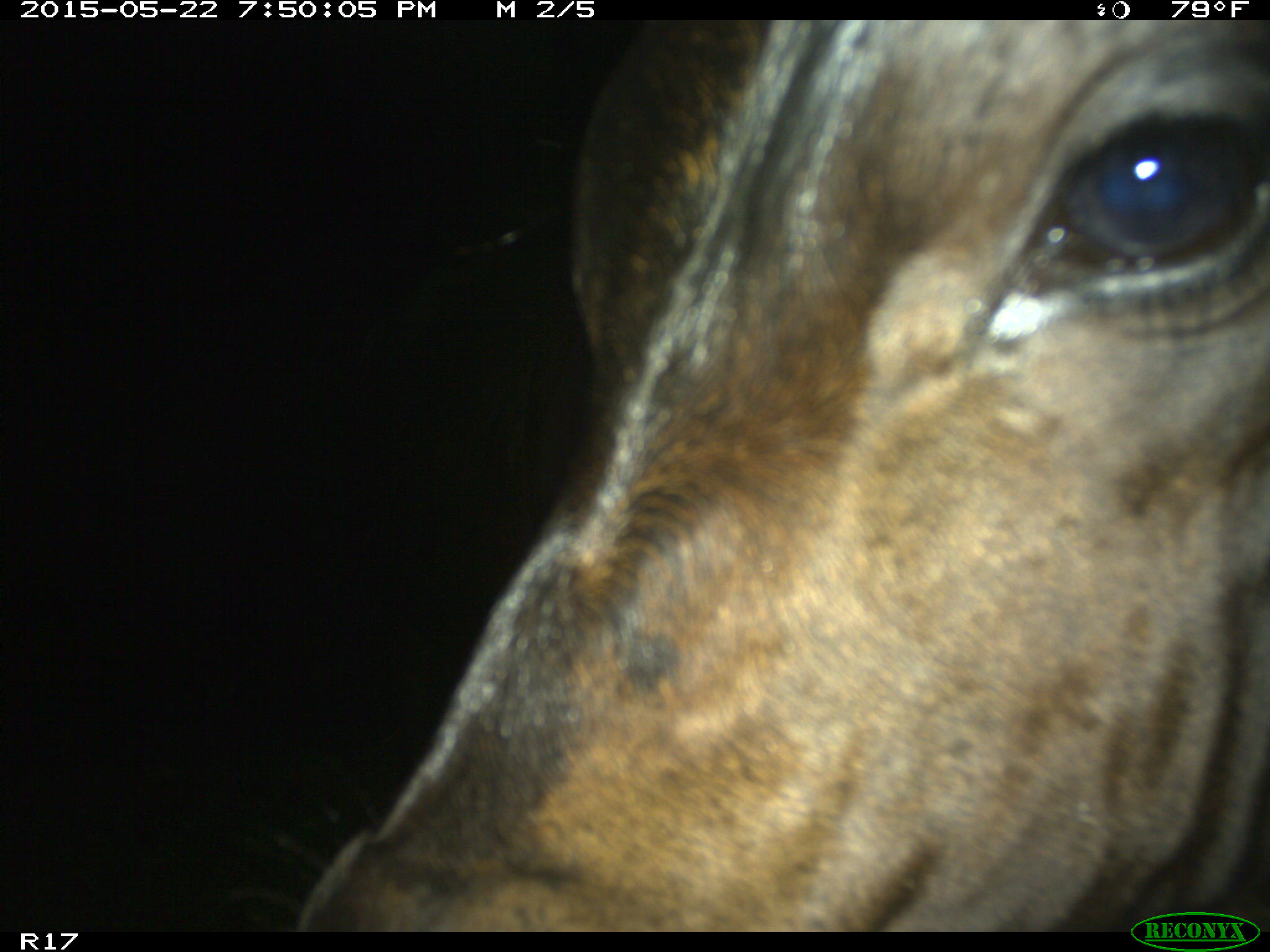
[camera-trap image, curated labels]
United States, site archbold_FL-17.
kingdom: Animalia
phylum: Chordata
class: Mammalia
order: Artiodactyla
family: Bovidae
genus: Bos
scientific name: Bos taurus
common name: domestic cow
Bos taurus (domestic cow).